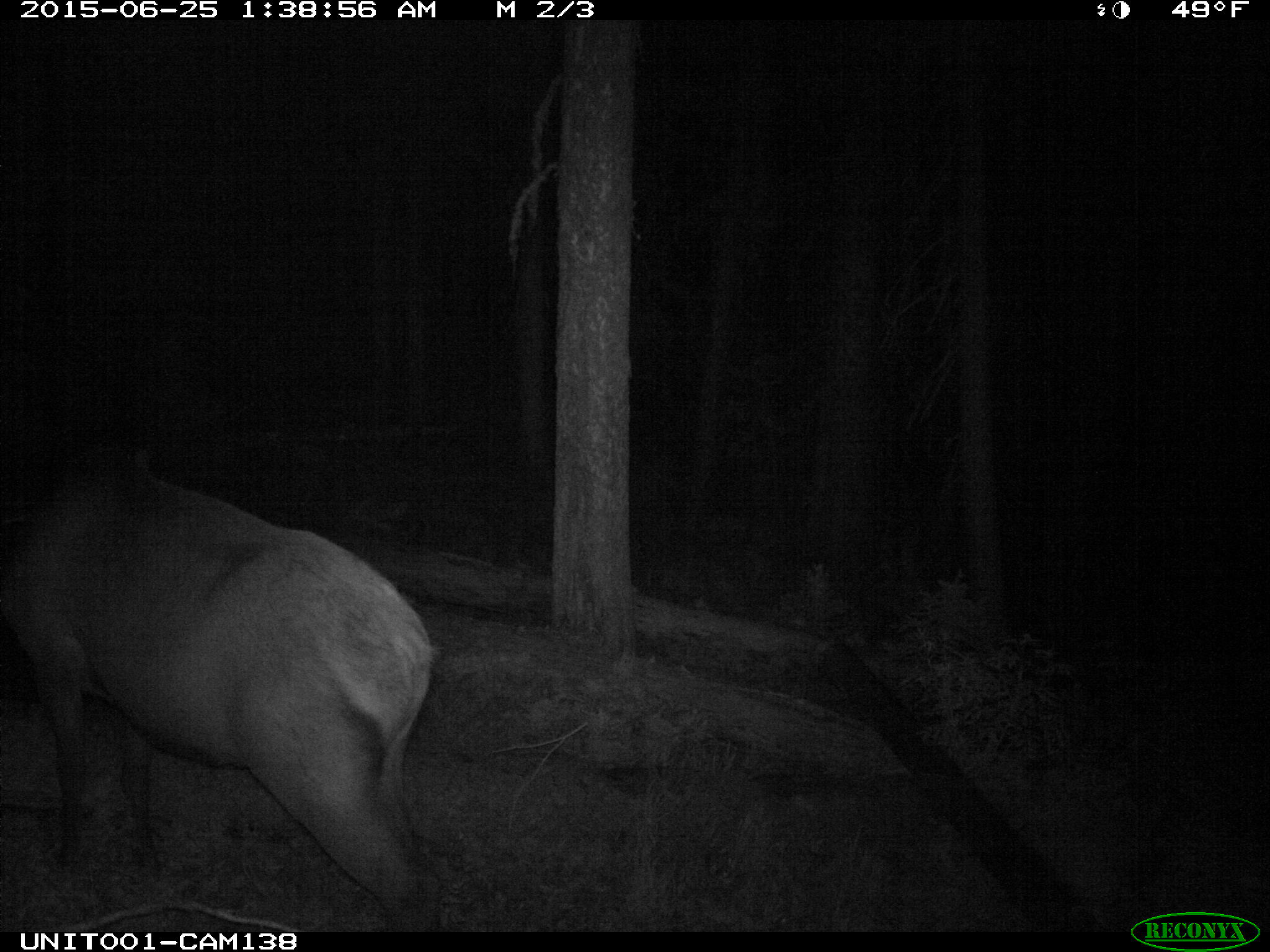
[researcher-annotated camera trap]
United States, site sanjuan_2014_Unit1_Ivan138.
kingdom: Animalia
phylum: Chordata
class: Mammalia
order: Artiodactyla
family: Cervidae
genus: Cervus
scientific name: Cervus elaphus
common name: red deer